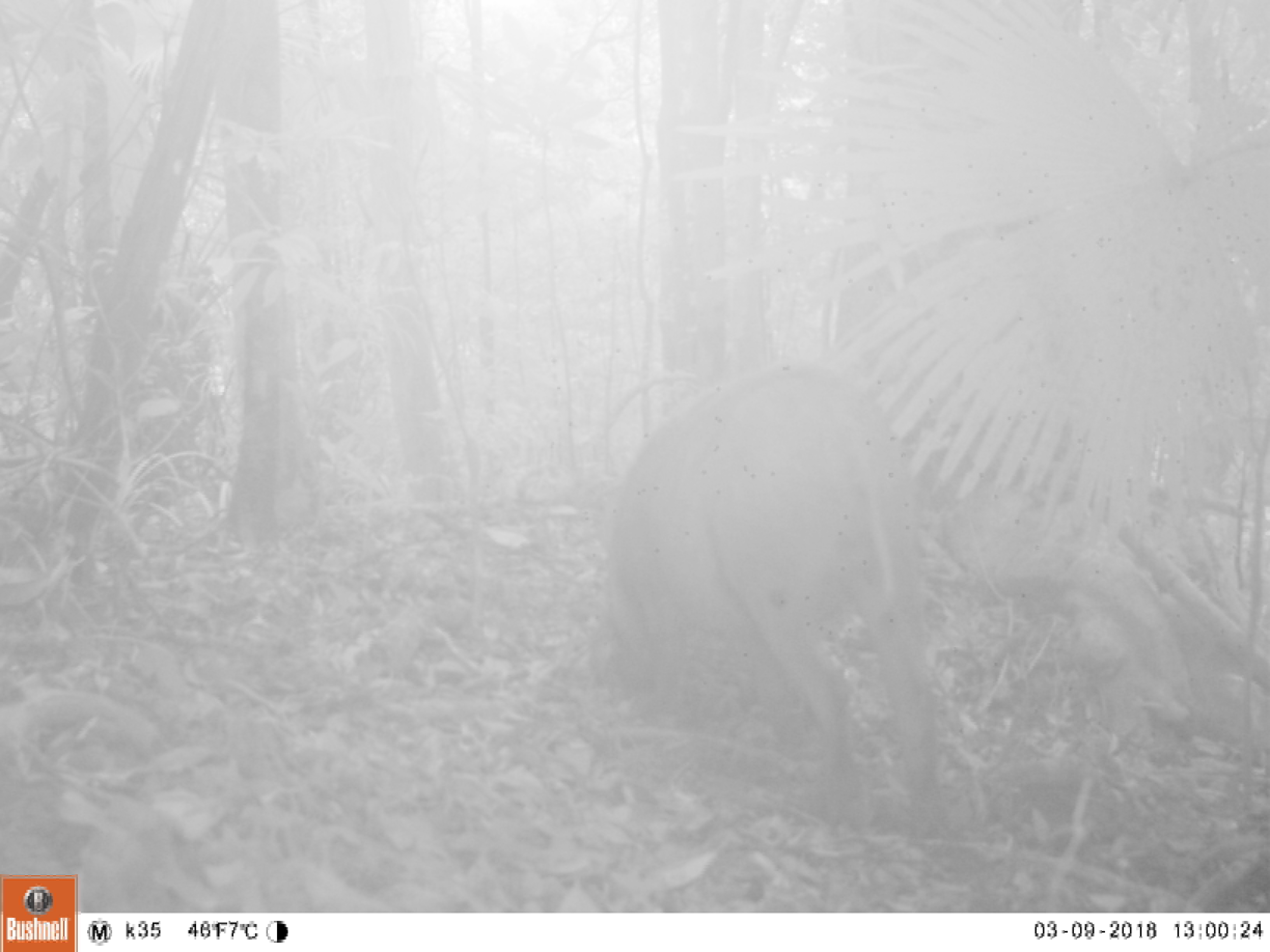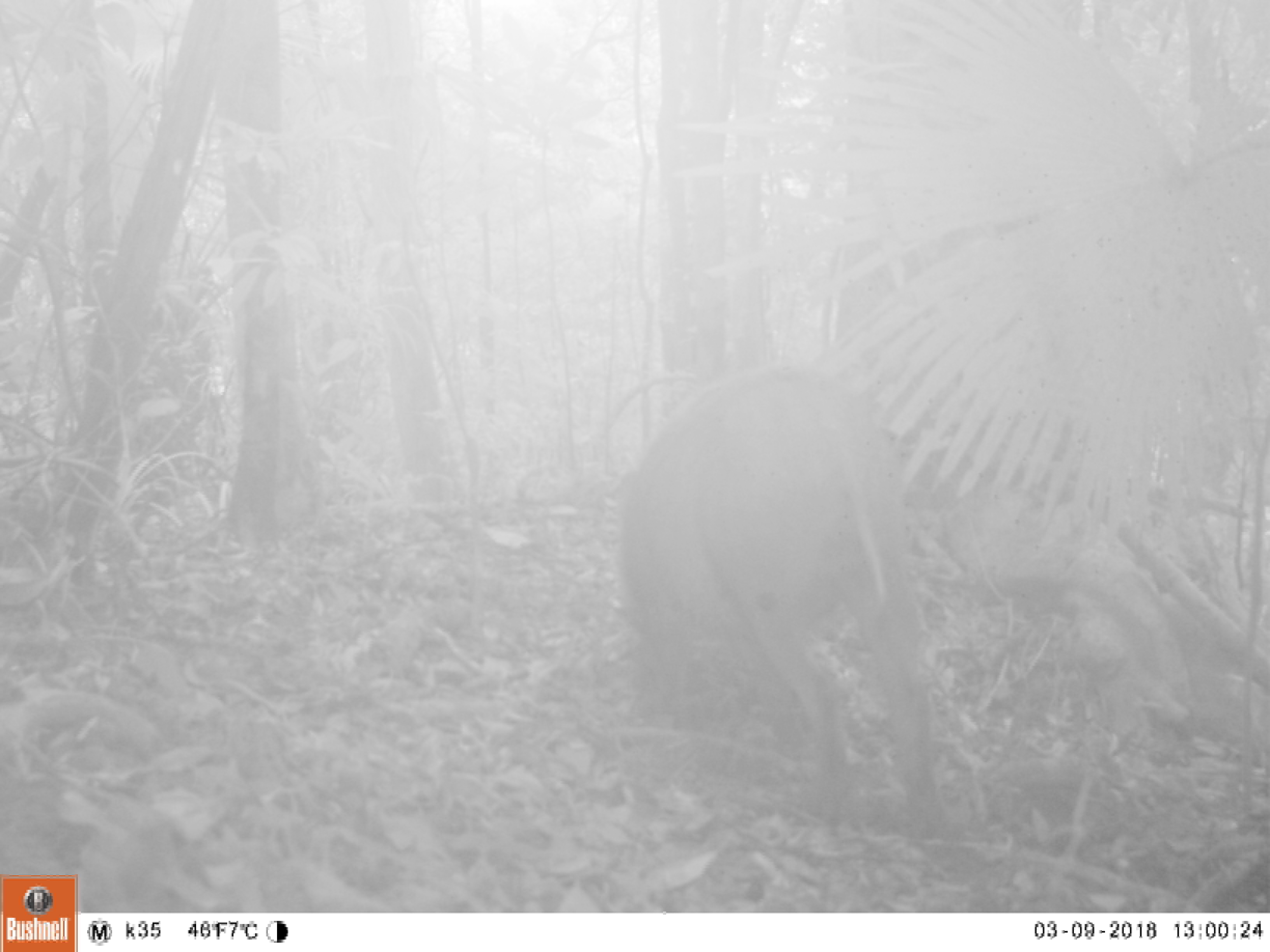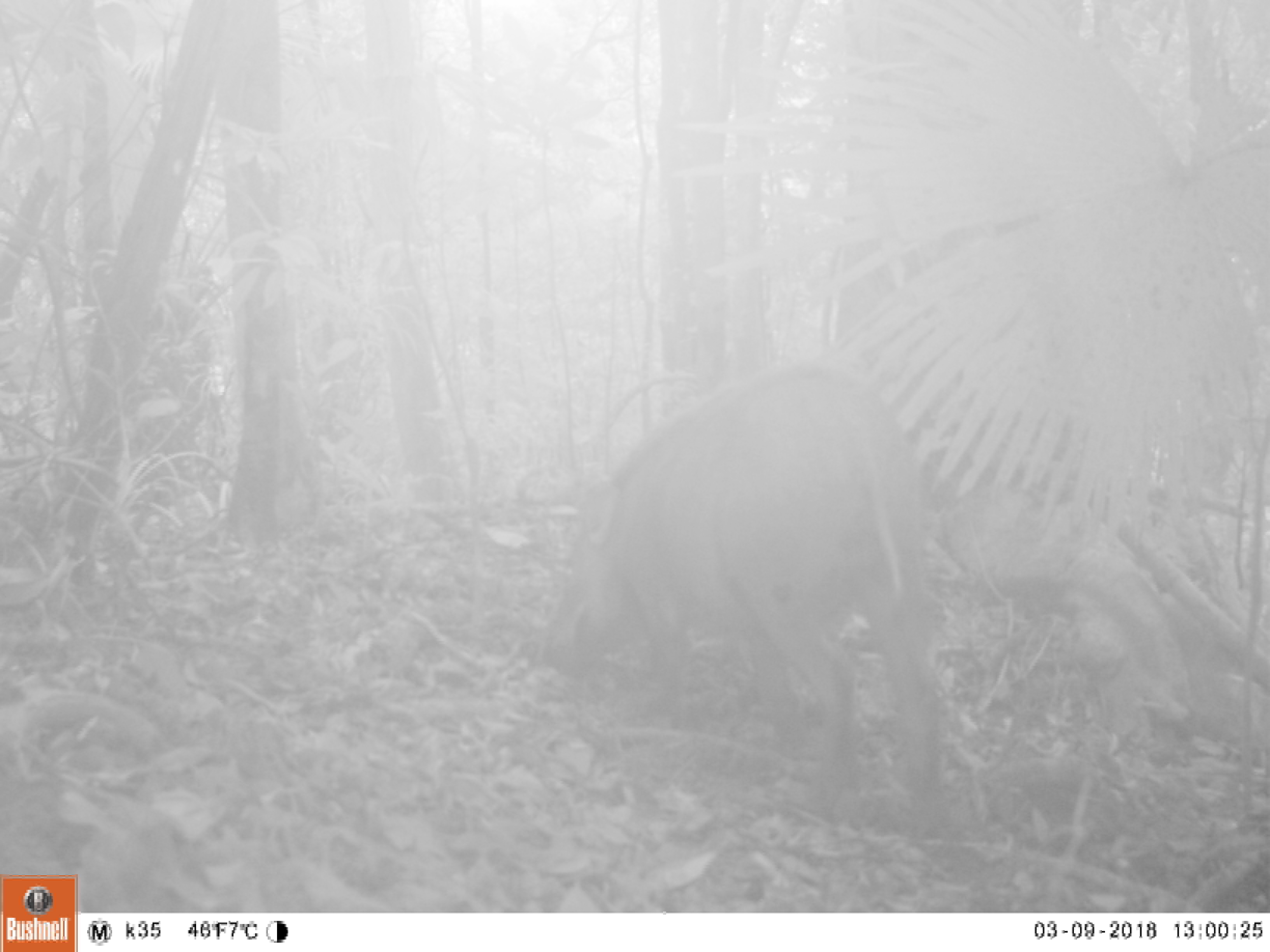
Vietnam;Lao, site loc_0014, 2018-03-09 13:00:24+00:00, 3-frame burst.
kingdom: Animalia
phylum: Chordata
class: Mammalia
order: Artiodactyla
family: Suidae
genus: Sus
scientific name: Sus scrofa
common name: eurasian wild pig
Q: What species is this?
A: Eurasian wild pig (Sus scrofa).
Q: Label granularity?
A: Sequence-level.